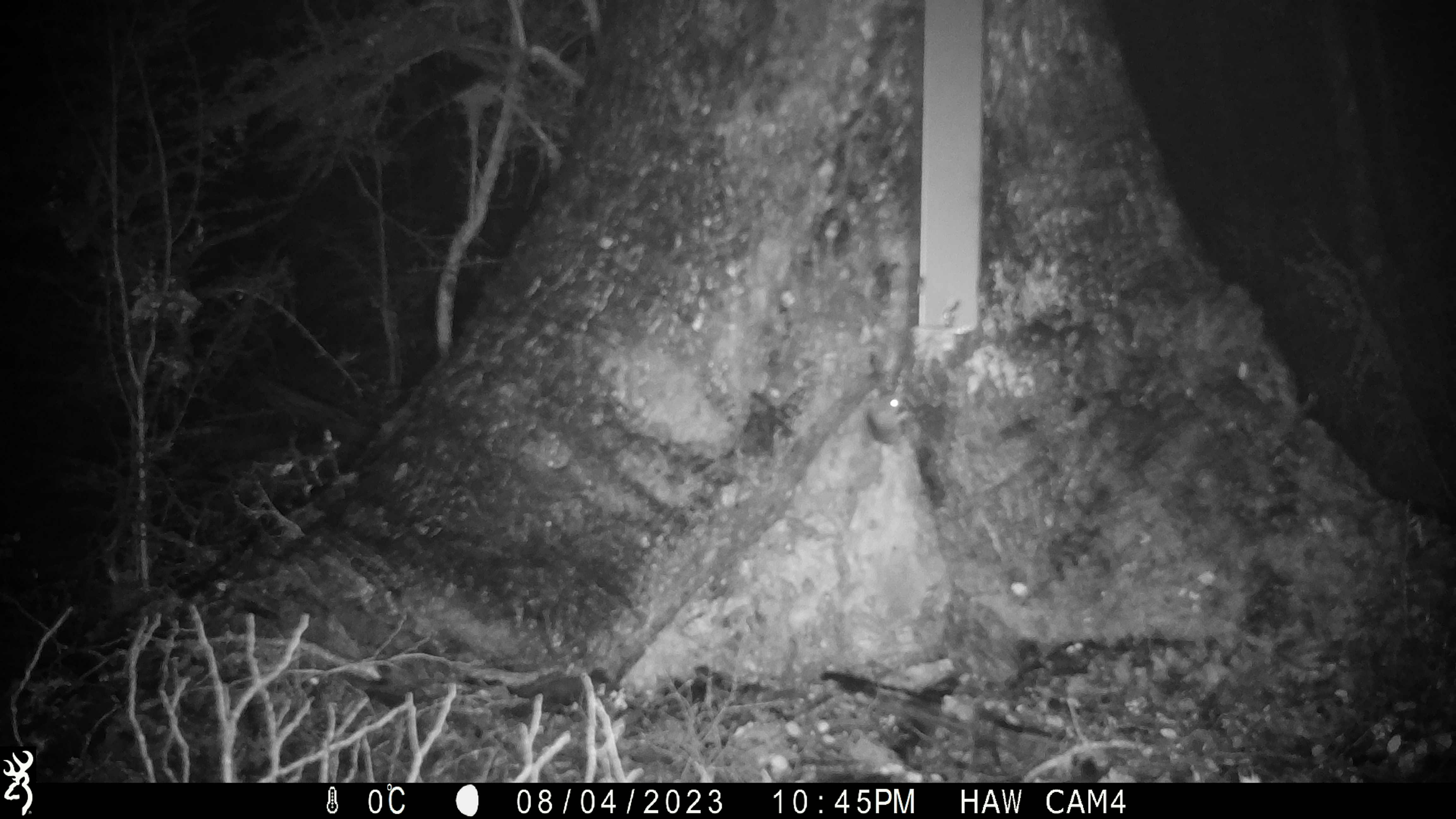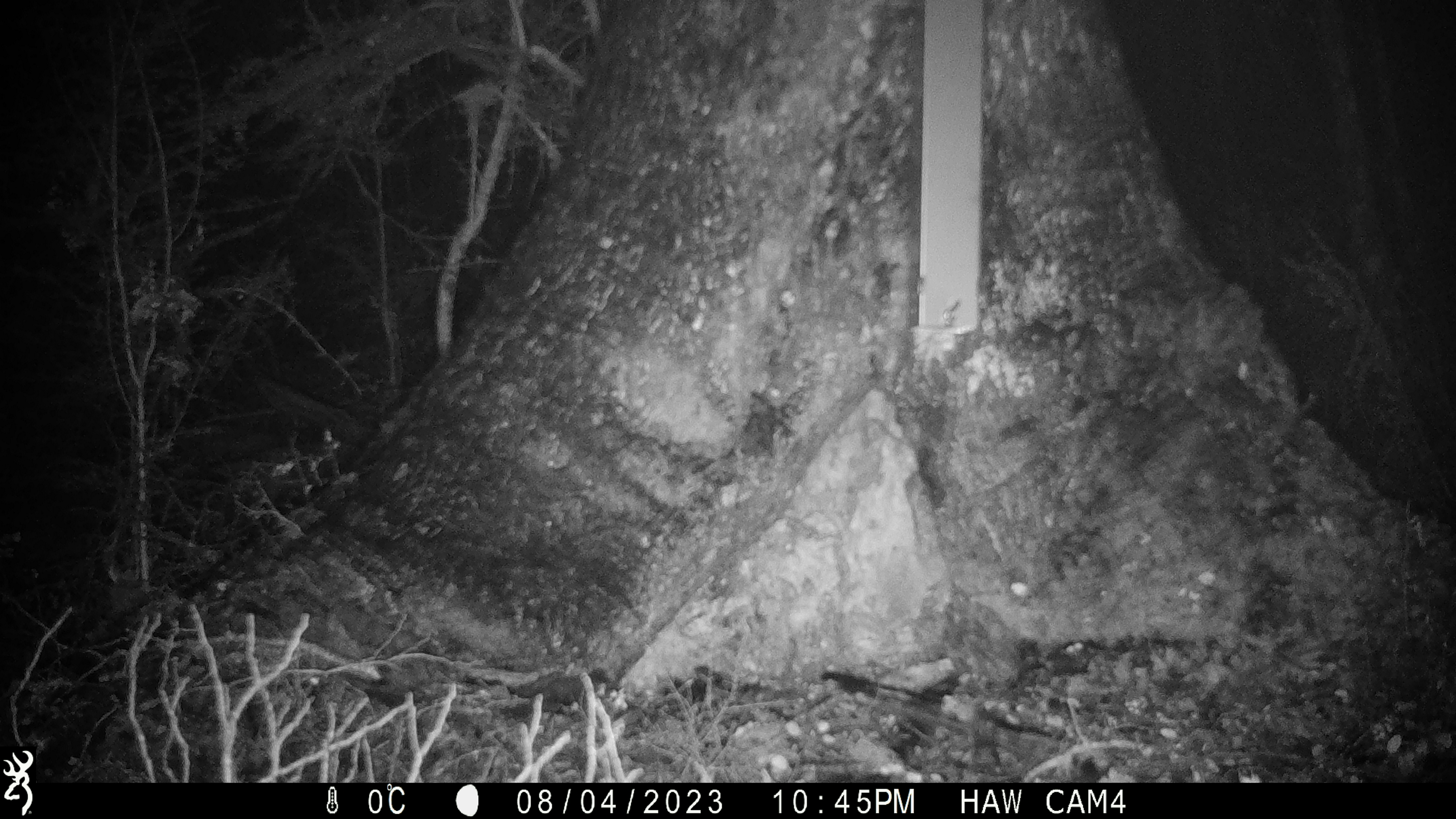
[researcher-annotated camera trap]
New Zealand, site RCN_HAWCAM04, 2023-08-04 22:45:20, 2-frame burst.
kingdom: Animalia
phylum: Chordata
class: Mammalia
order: Rodentia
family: Muridae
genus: Mus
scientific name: Mus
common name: mouse